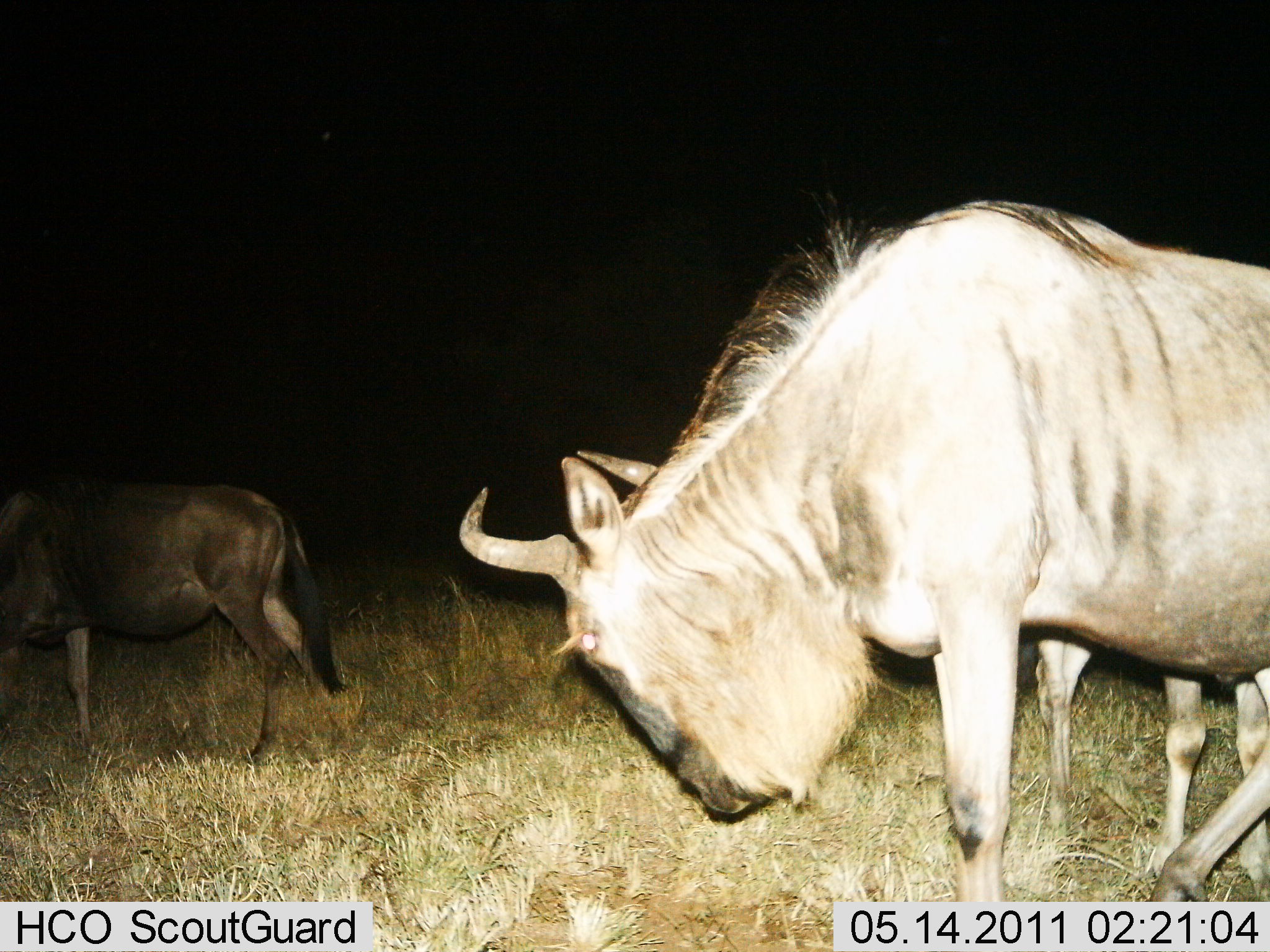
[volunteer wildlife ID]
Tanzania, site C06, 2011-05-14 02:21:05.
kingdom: Animalia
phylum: Chordata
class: Mammalia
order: Artiodactyla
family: Bovidae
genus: Connochaetes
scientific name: Connochaetes taurinus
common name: blue wildebeest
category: wildebeest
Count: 3.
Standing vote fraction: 50%.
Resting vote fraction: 0%.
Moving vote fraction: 58%.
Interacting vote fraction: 0%.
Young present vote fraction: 0%.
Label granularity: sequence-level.